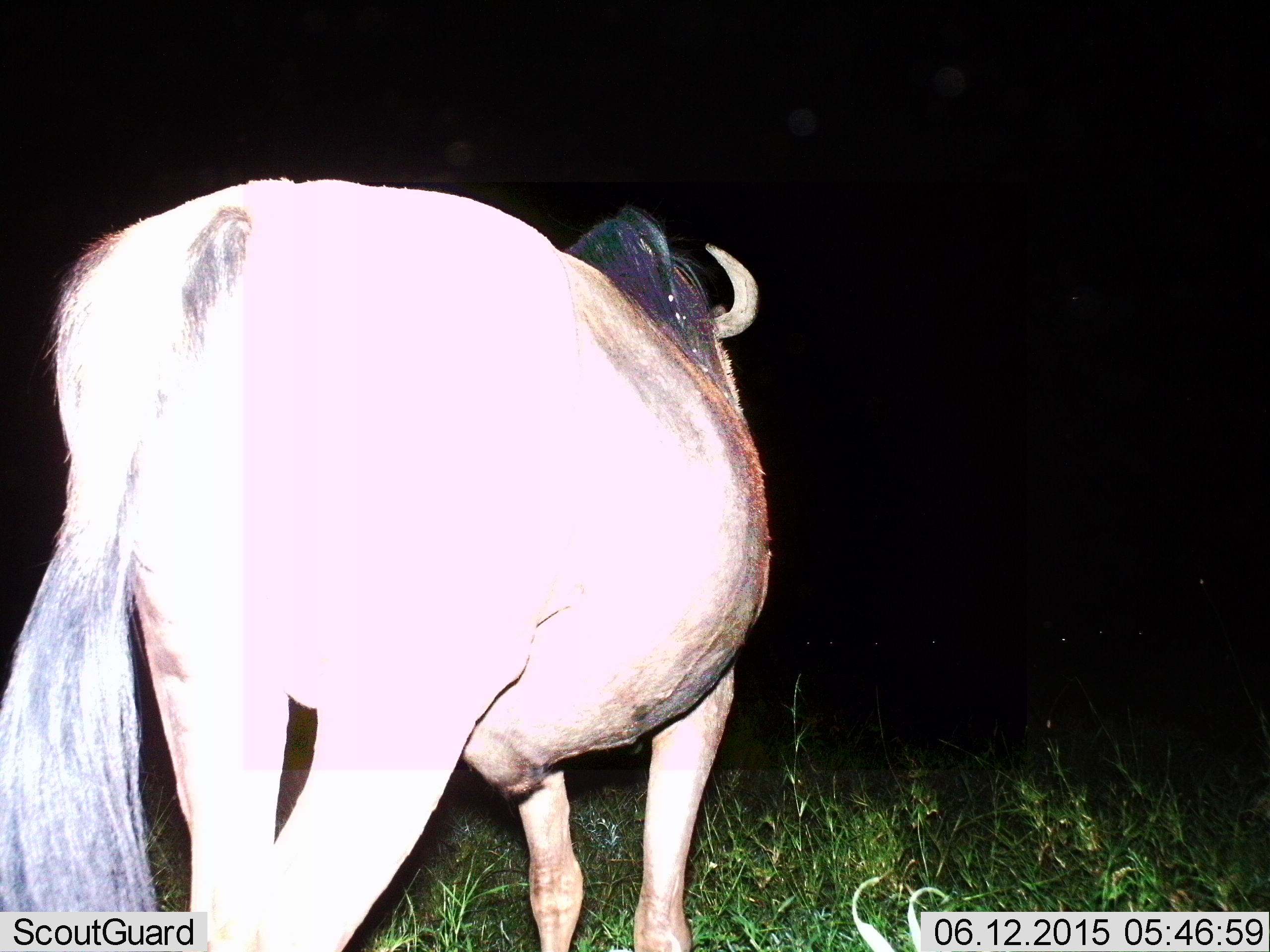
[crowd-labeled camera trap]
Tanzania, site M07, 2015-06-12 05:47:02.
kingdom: Animalia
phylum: Chordata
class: Mammalia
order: Artiodactyla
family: Bovidae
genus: Connochaetes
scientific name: Connochaetes taurinus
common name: blue wildebeest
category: wildebeest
Wildebeest (blue wildebeest) (Connochaetes taurinus), count 1. Behavior (volunteer vote fractions): standing 40%, resting 0%, moving 60%, interacting 0%. Young present (vote fraction): 0%. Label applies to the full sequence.